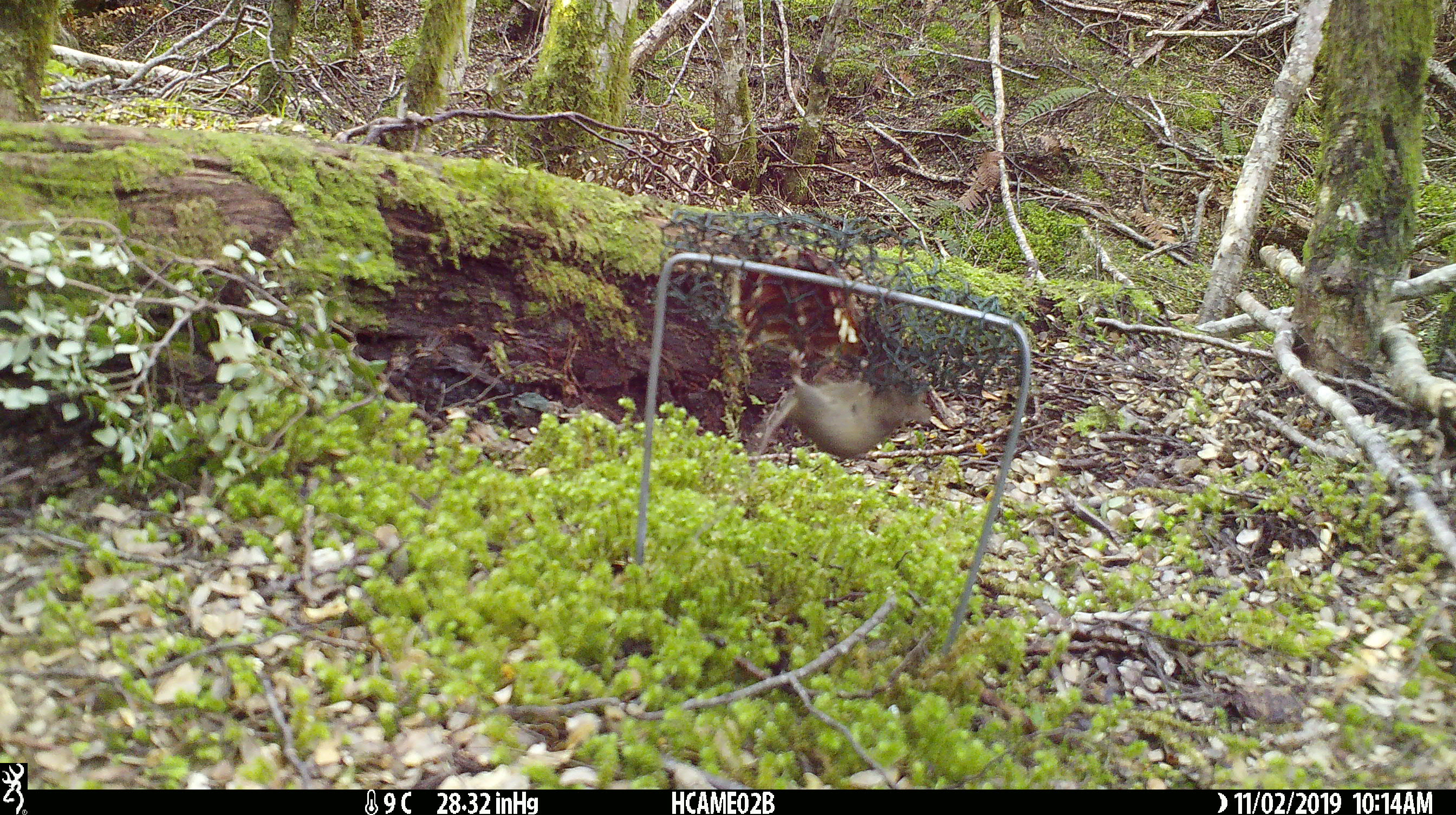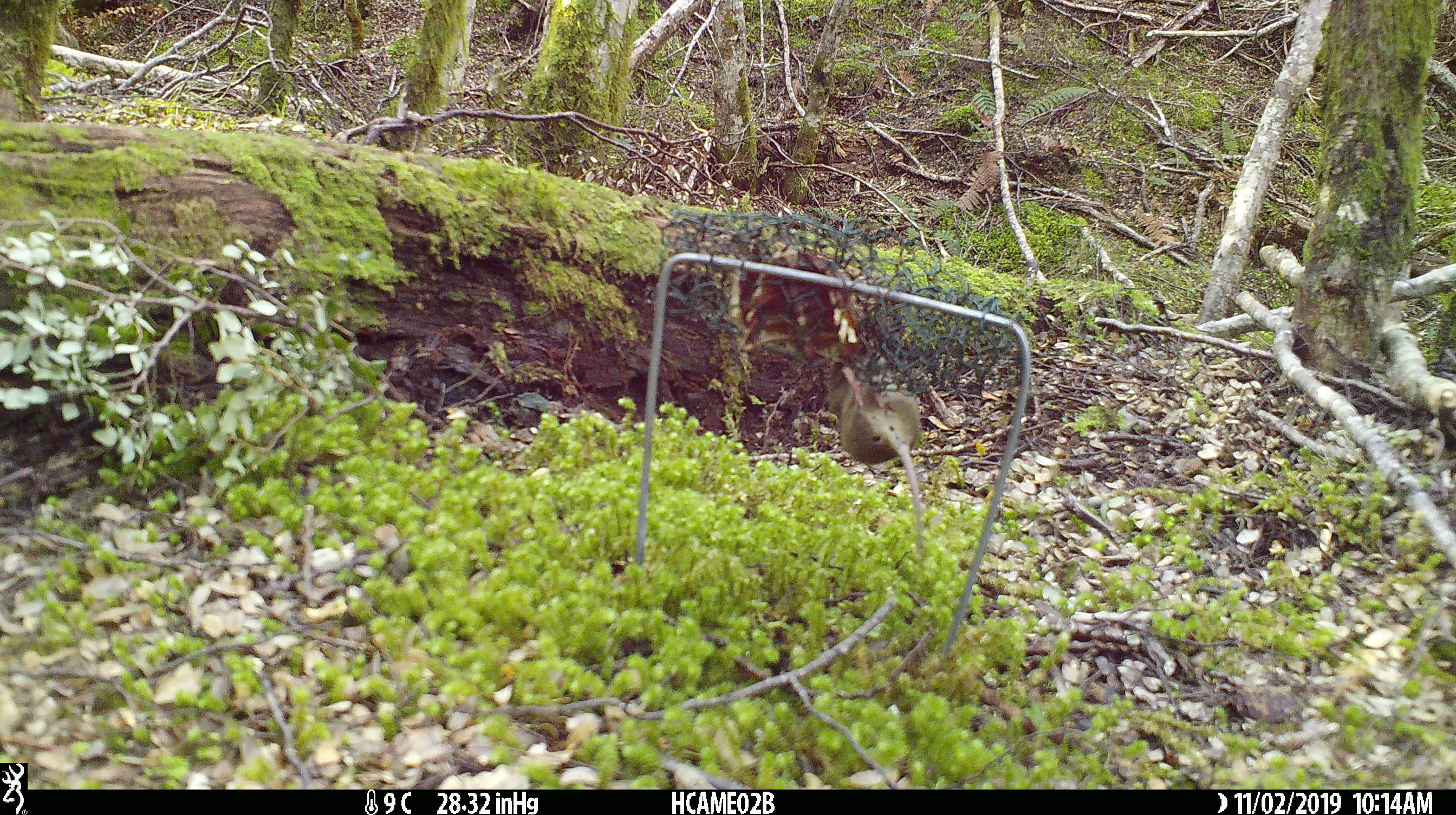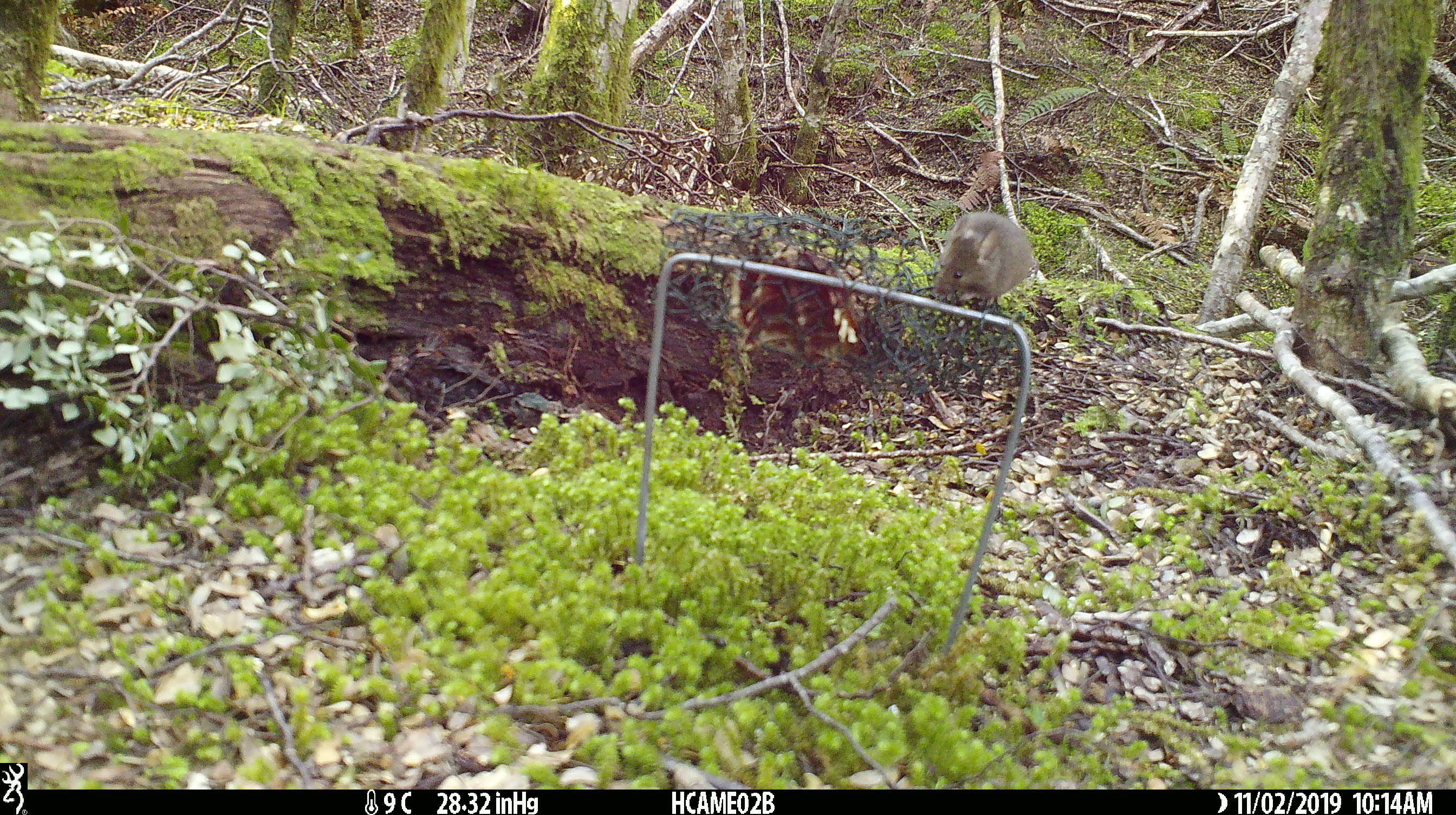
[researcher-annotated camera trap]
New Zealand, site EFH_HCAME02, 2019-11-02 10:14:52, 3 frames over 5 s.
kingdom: Animalia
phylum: Chordata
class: Mammalia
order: Rodentia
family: Muridae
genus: Mus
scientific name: Mus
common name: mouse